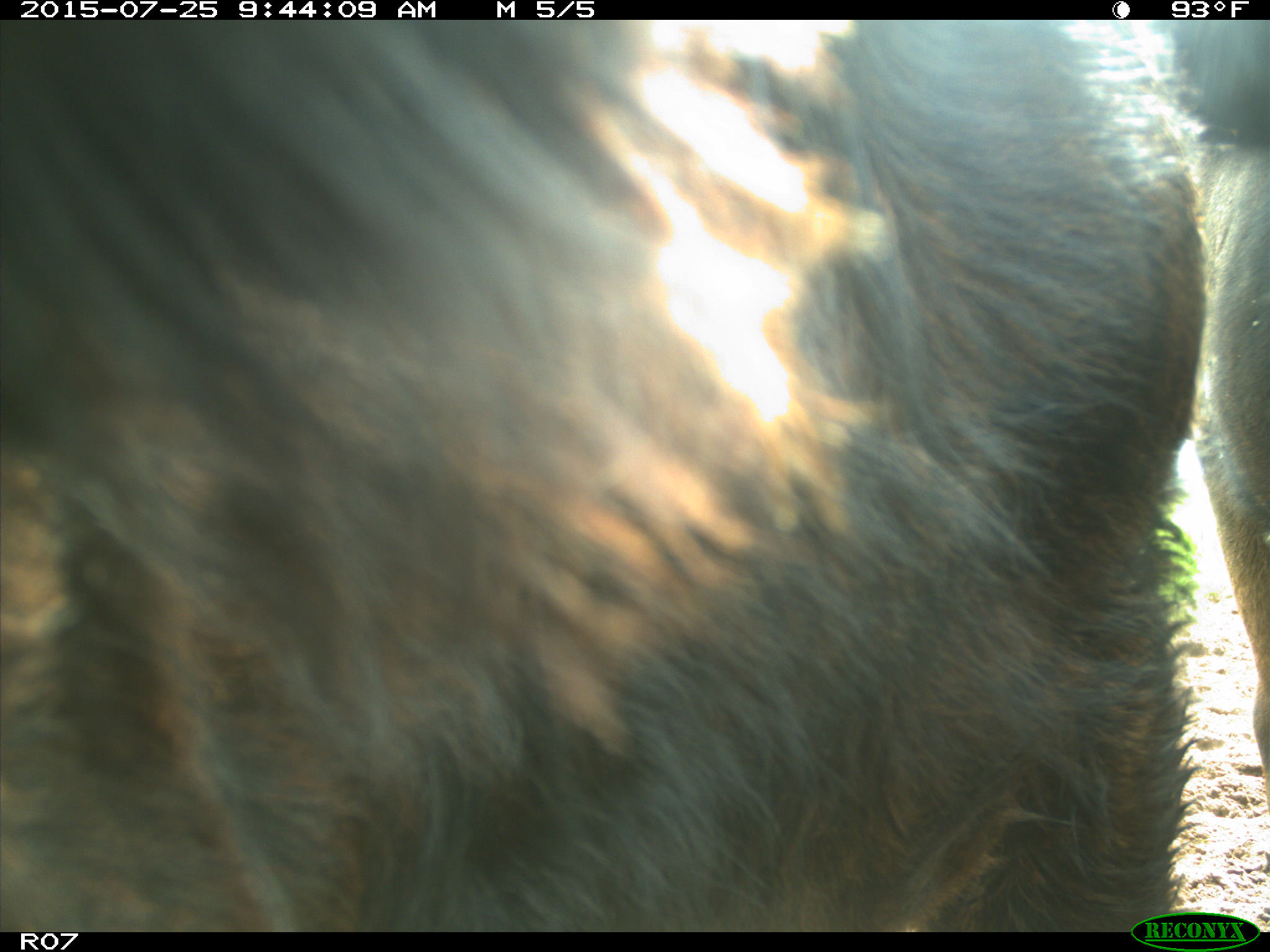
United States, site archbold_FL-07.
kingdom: Animalia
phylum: Chordata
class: Mammalia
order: Artiodactyla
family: Bovidae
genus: Bos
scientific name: Bos taurus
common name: domestic cow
Bos taurus (domestic cow).